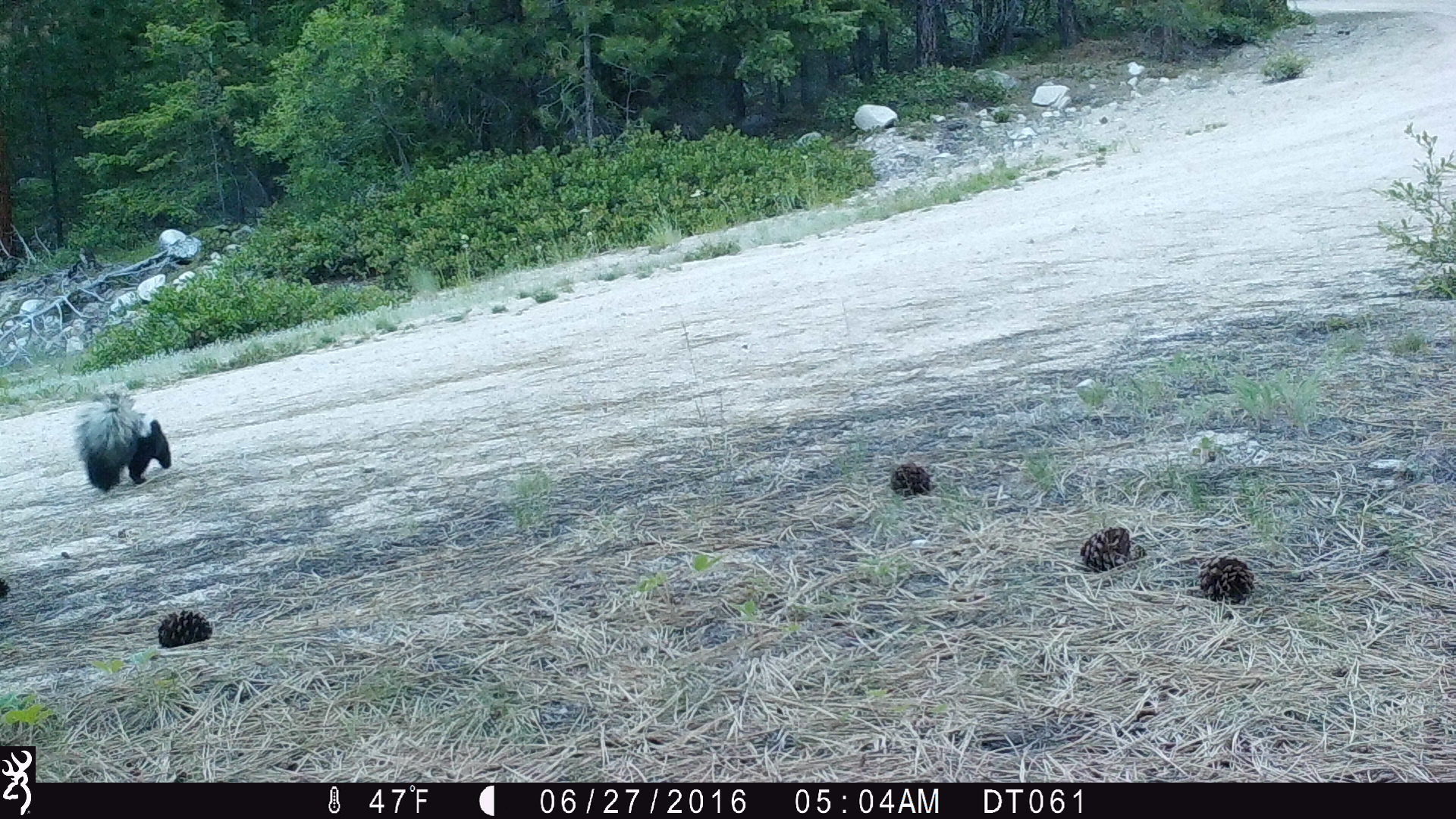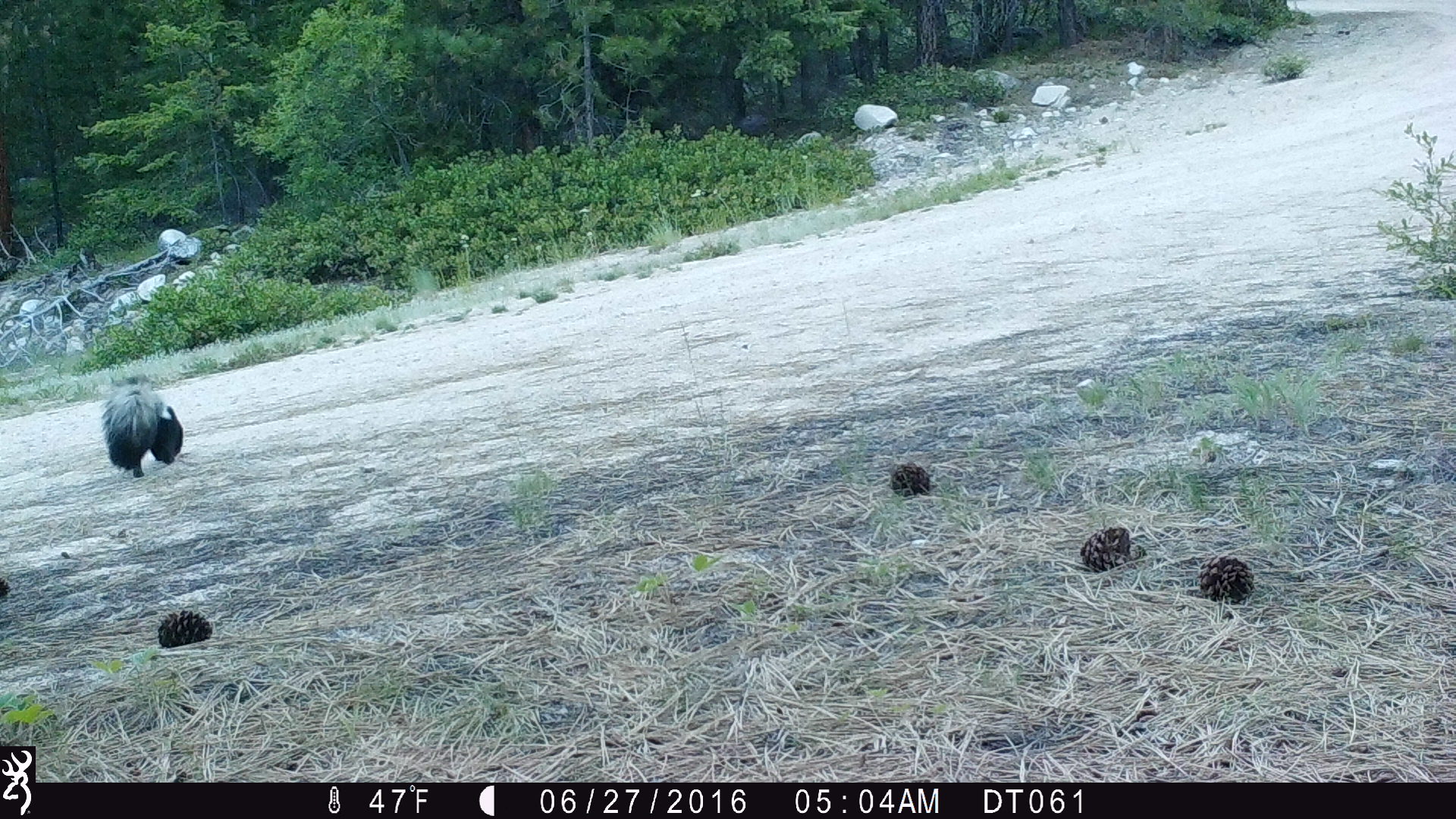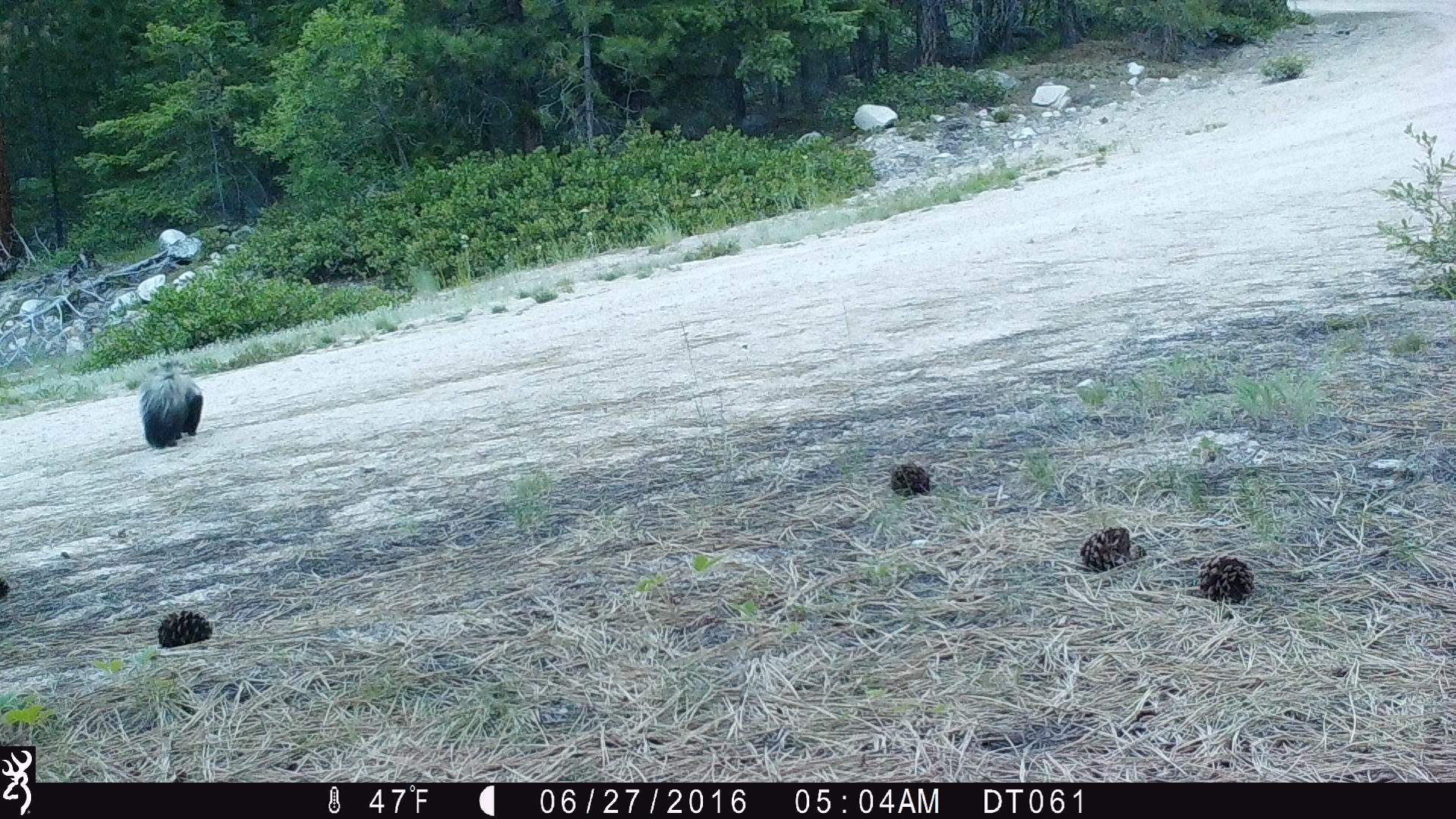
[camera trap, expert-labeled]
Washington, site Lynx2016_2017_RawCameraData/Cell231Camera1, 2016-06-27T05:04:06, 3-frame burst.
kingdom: Animalia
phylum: Chordata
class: Mammalia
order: Carnivora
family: Mephitidae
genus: Mephitis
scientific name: Mephitis mephitis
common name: striped skunk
Mephitis mephitis (striped skunk). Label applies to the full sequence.